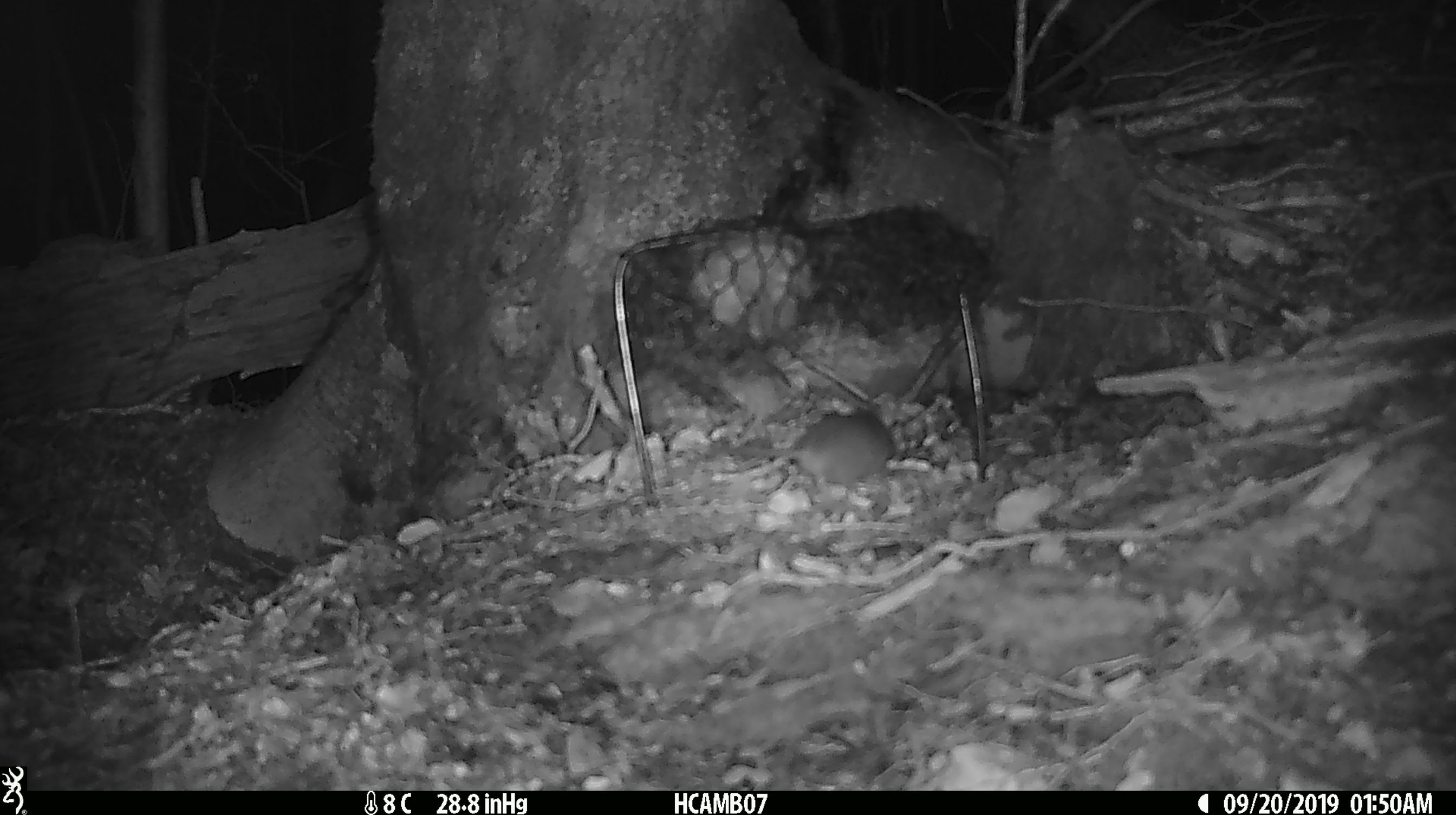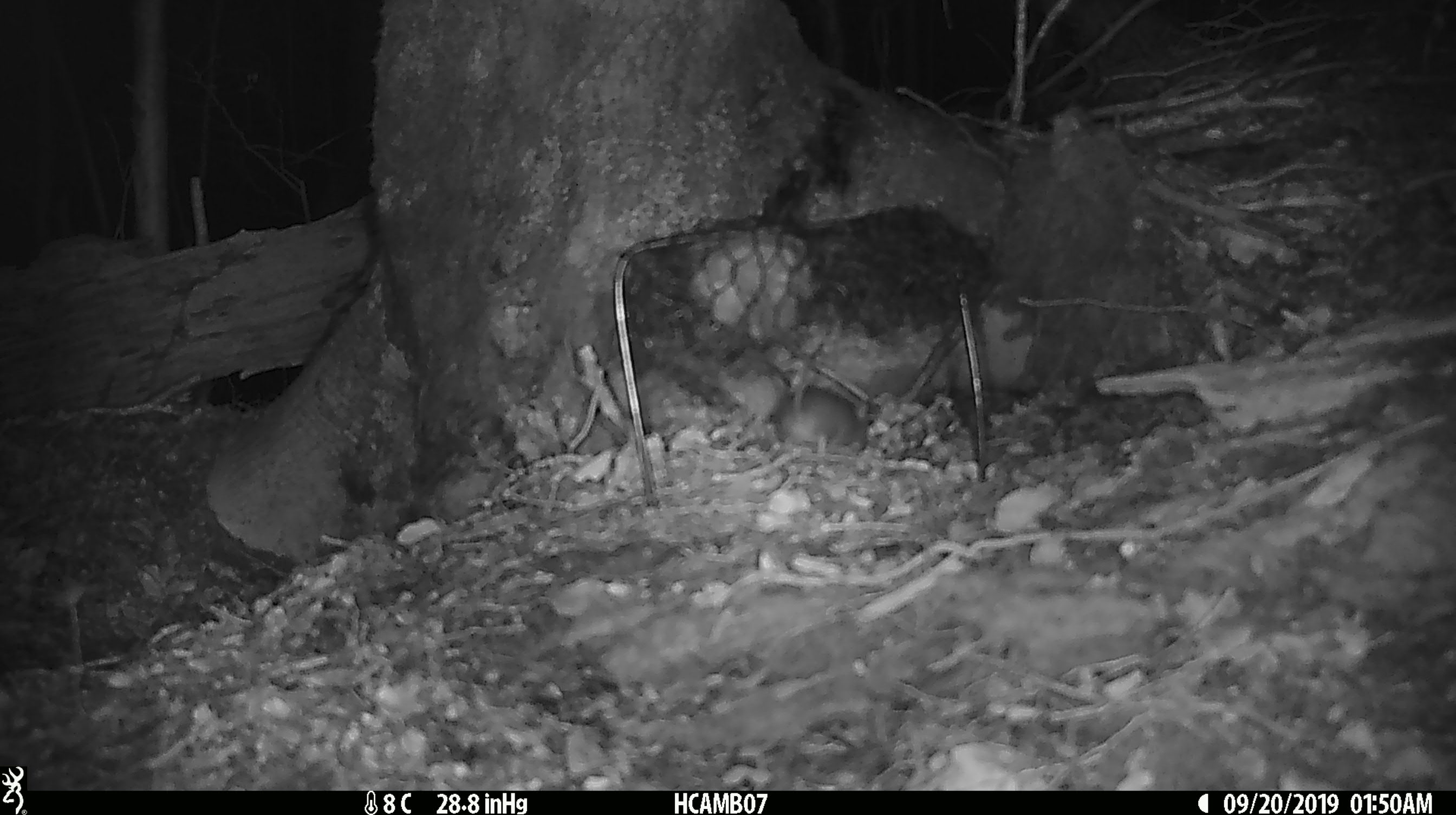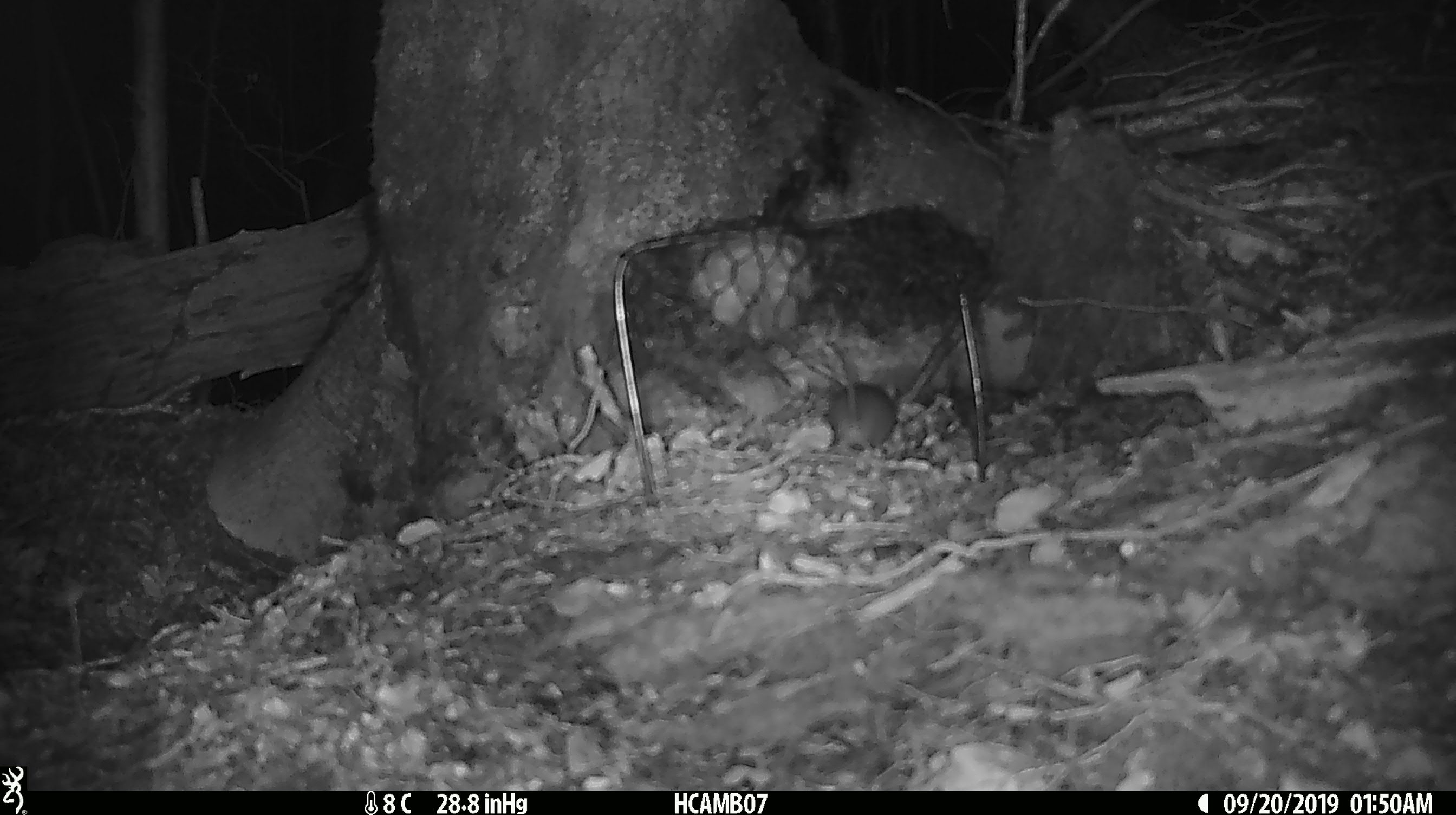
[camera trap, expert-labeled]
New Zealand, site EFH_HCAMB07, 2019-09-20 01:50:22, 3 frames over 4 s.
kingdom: Animalia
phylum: Chordata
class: Mammalia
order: Rodentia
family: Muridae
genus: Mus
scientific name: Mus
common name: mouse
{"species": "mouse (Mus)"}